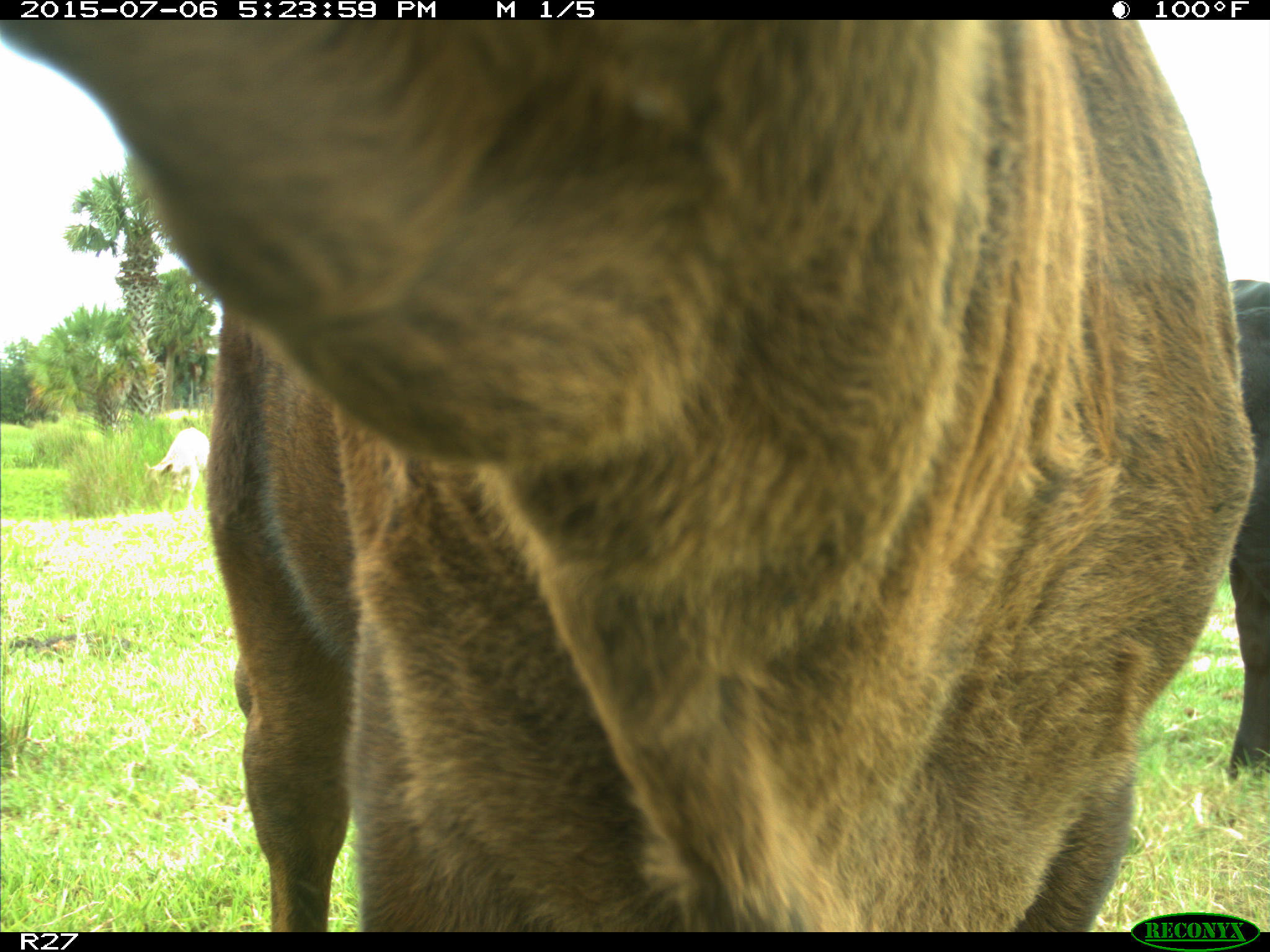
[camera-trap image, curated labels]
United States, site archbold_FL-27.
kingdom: Animalia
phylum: Chordata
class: Mammalia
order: Artiodactyla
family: Bovidae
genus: Bos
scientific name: Bos taurus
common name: domestic cow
Bos taurus (domestic cow).